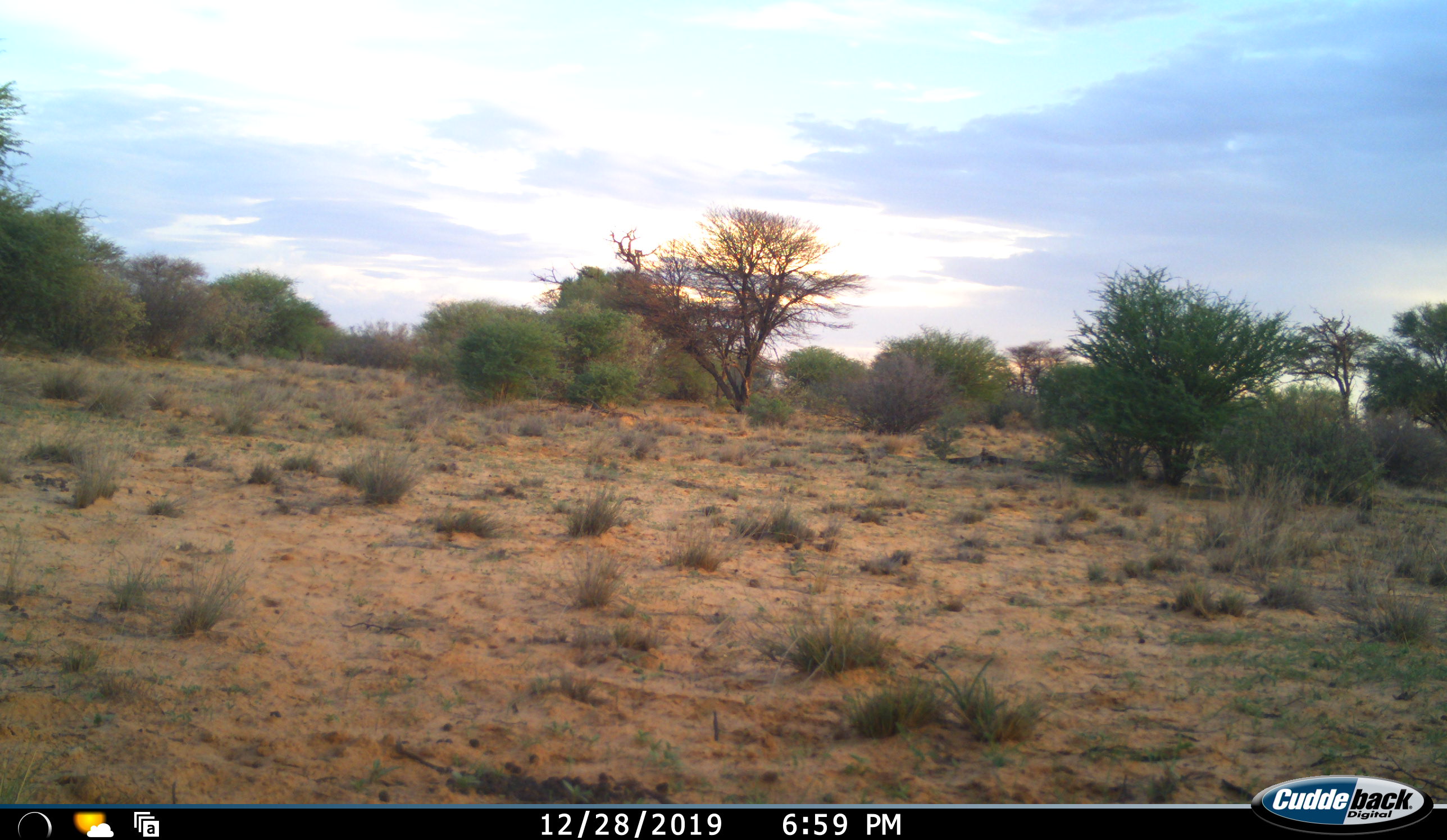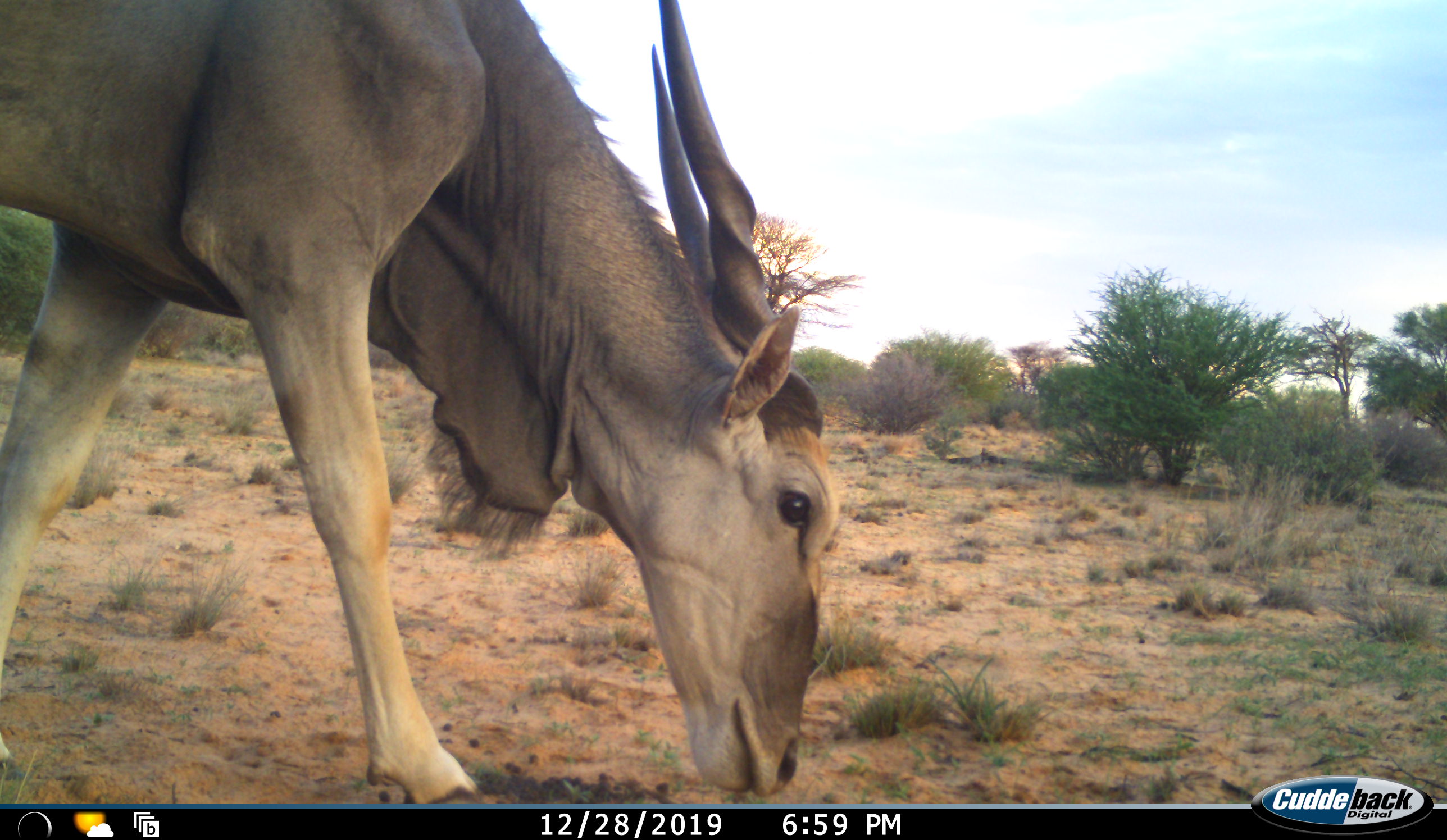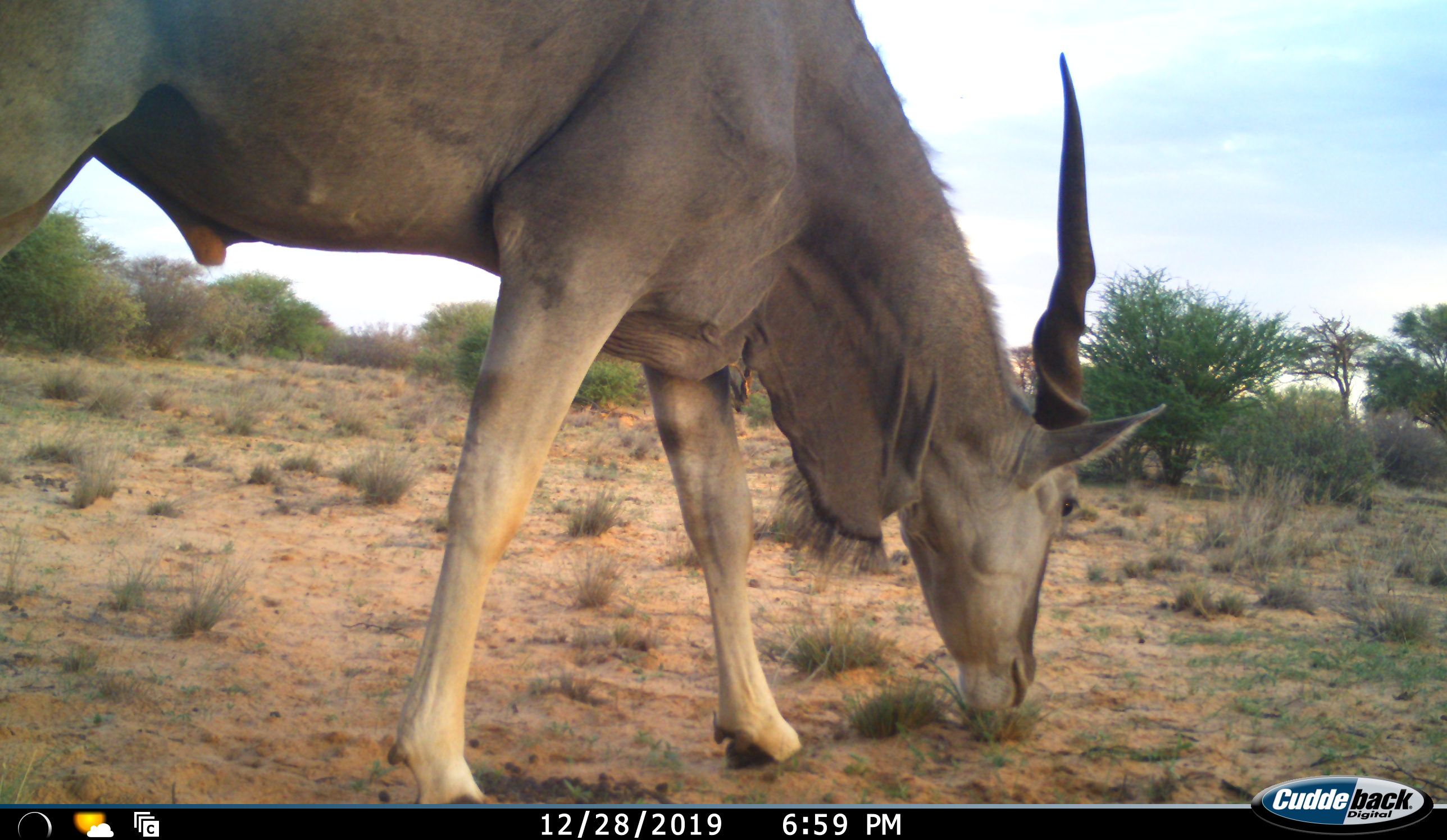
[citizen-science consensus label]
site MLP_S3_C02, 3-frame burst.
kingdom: Animalia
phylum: Chordata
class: Mammalia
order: Artiodactyla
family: Bovidae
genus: Tragelaphus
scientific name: Tragelaphus oryx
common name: eland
Eland (Tragelaphus oryx), count 1. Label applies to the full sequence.